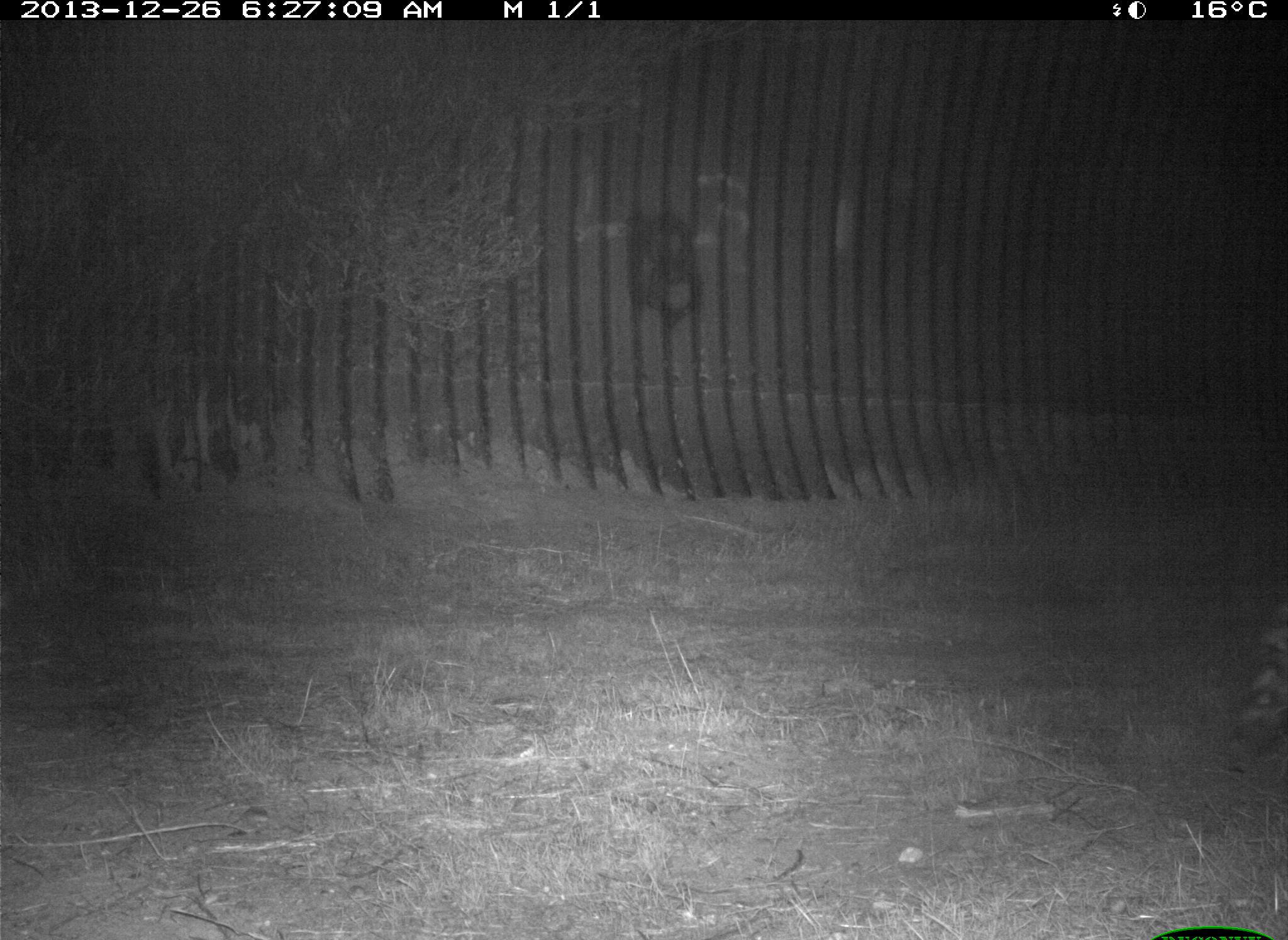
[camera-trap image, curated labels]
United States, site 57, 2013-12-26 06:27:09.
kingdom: Animalia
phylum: Chordata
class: Mammalia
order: Carnivora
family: Procyonidae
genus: Procyon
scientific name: Procyon lotor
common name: raccoon